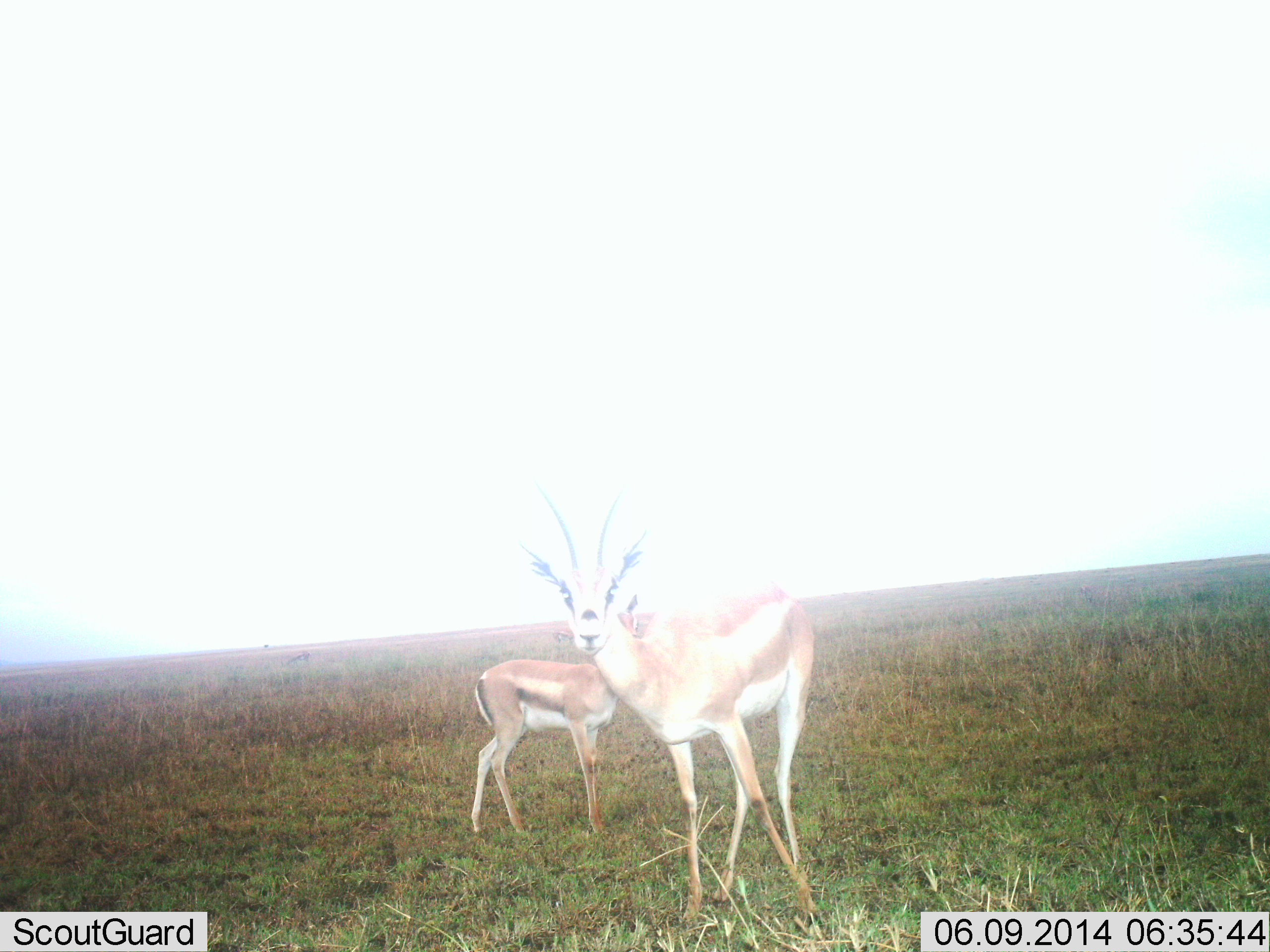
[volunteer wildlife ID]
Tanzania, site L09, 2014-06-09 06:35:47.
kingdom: Animalia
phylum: Chordata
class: Mammalia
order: Artiodactyla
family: Bovidae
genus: Nanger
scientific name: Nanger granti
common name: grant's gazelle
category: gazellegrants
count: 2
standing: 100%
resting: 0%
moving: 10%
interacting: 0%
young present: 40%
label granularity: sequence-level